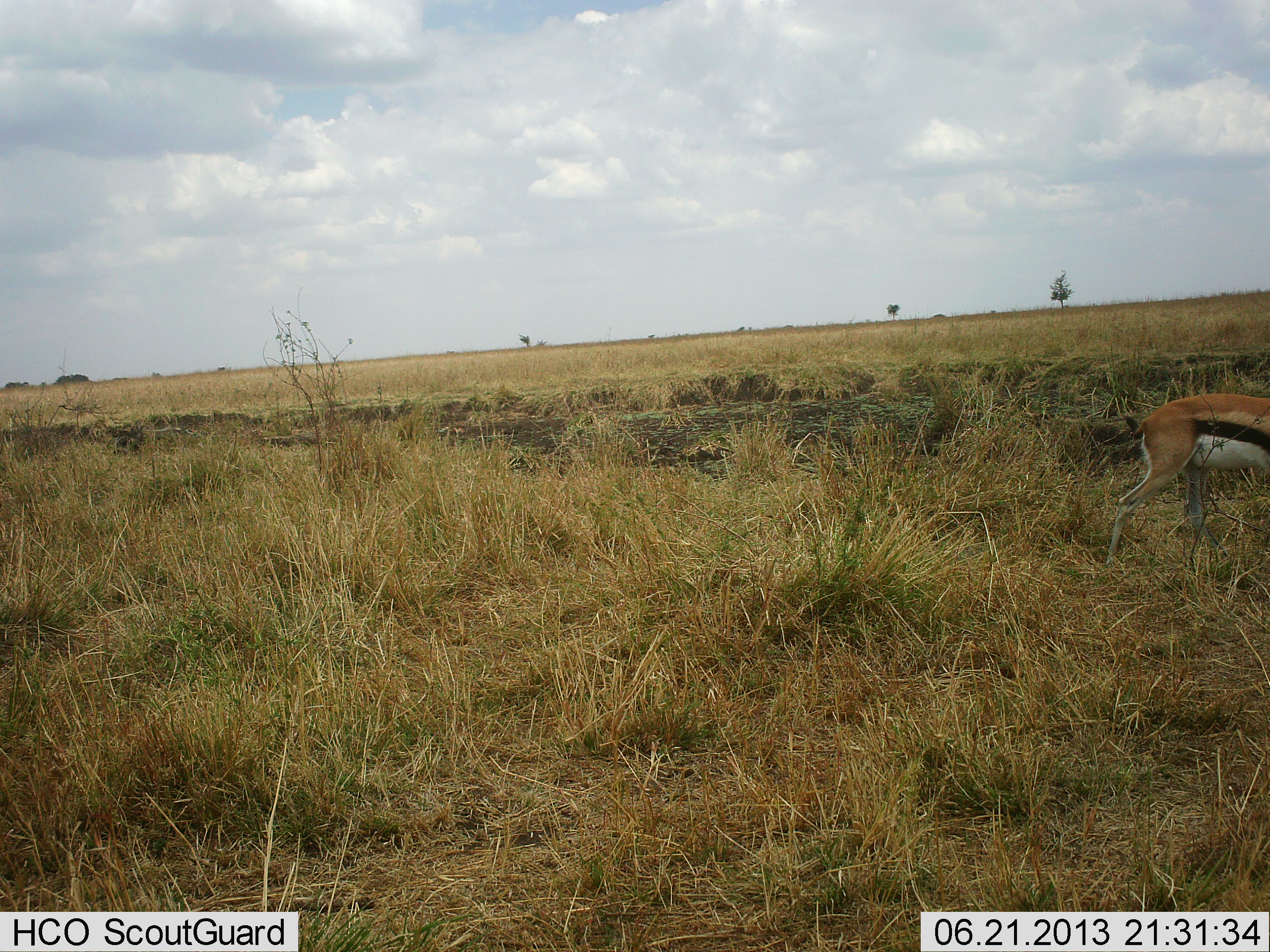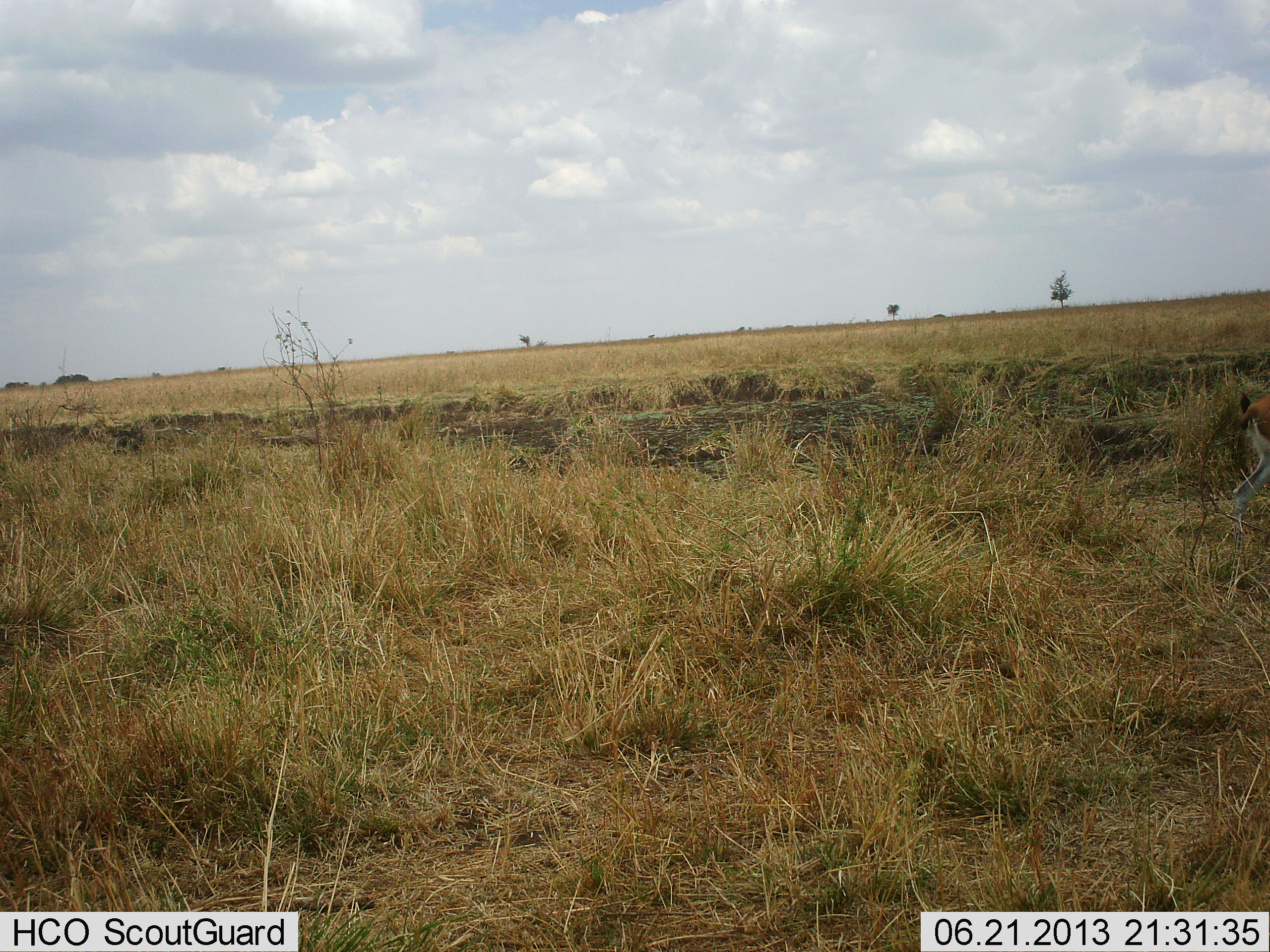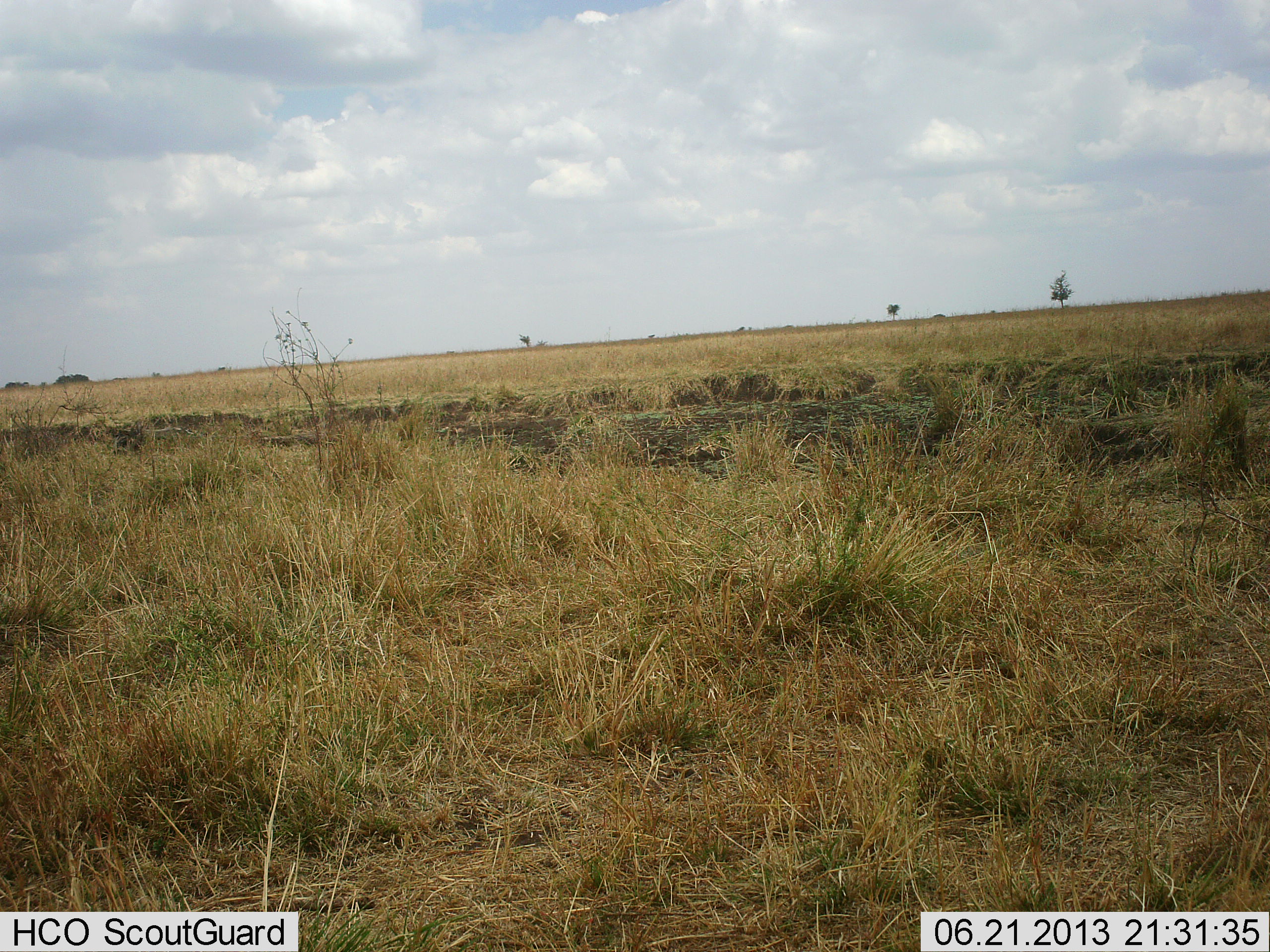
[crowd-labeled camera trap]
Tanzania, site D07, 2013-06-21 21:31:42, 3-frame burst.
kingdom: Animalia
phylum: Chordata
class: Mammalia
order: Artiodactyla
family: Bovidae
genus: Eudorcas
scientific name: Eudorcas thomsonii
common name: thomson's gazelle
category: gazellethomsons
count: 1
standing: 10%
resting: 0%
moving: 100%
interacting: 0%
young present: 0%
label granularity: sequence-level